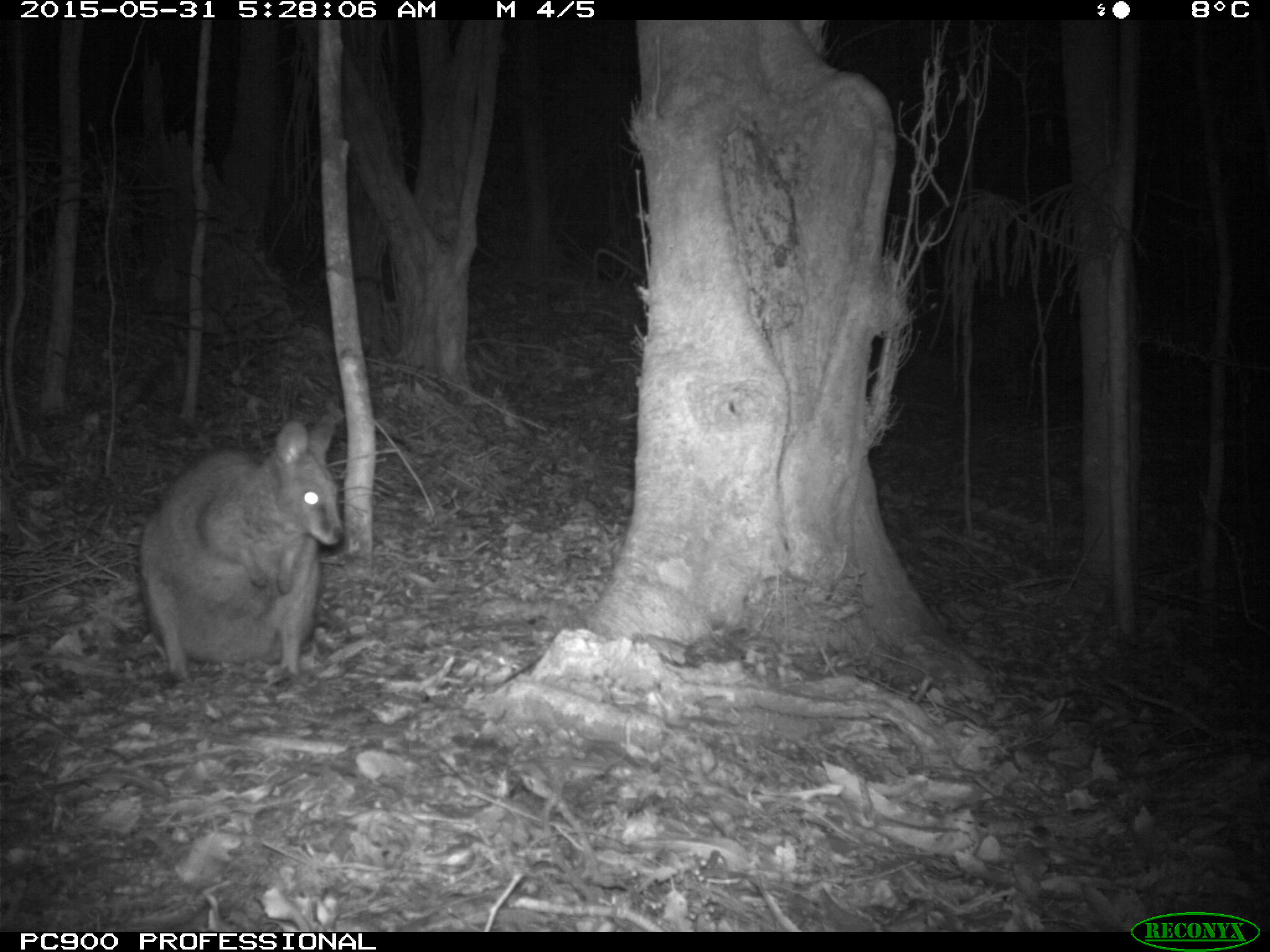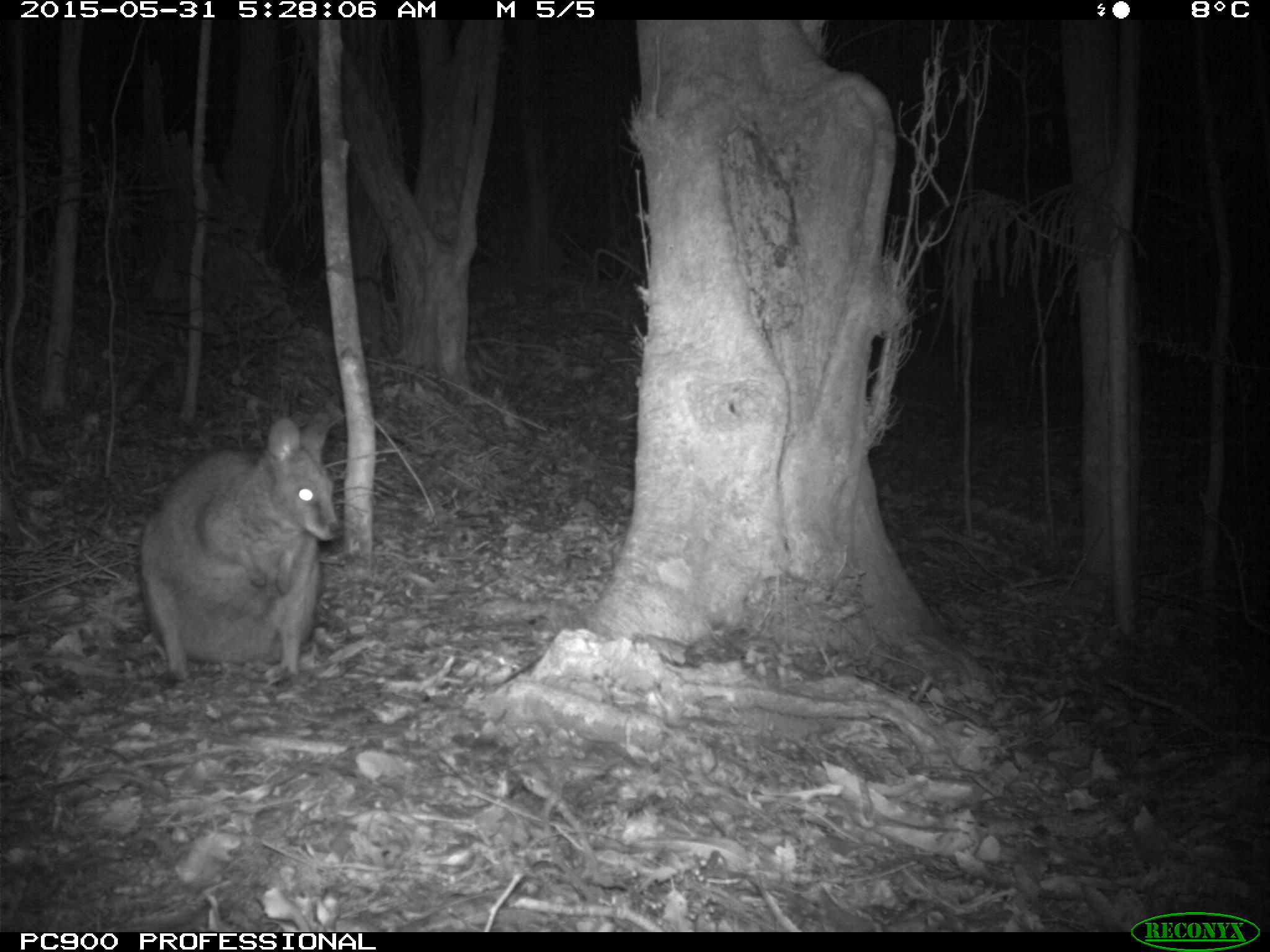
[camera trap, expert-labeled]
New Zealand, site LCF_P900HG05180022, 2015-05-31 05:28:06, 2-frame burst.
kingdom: Animalia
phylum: Chordata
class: Mammalia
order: Diprotodontia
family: Macropodidae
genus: Notamacropus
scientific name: Notamacropus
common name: wallaby